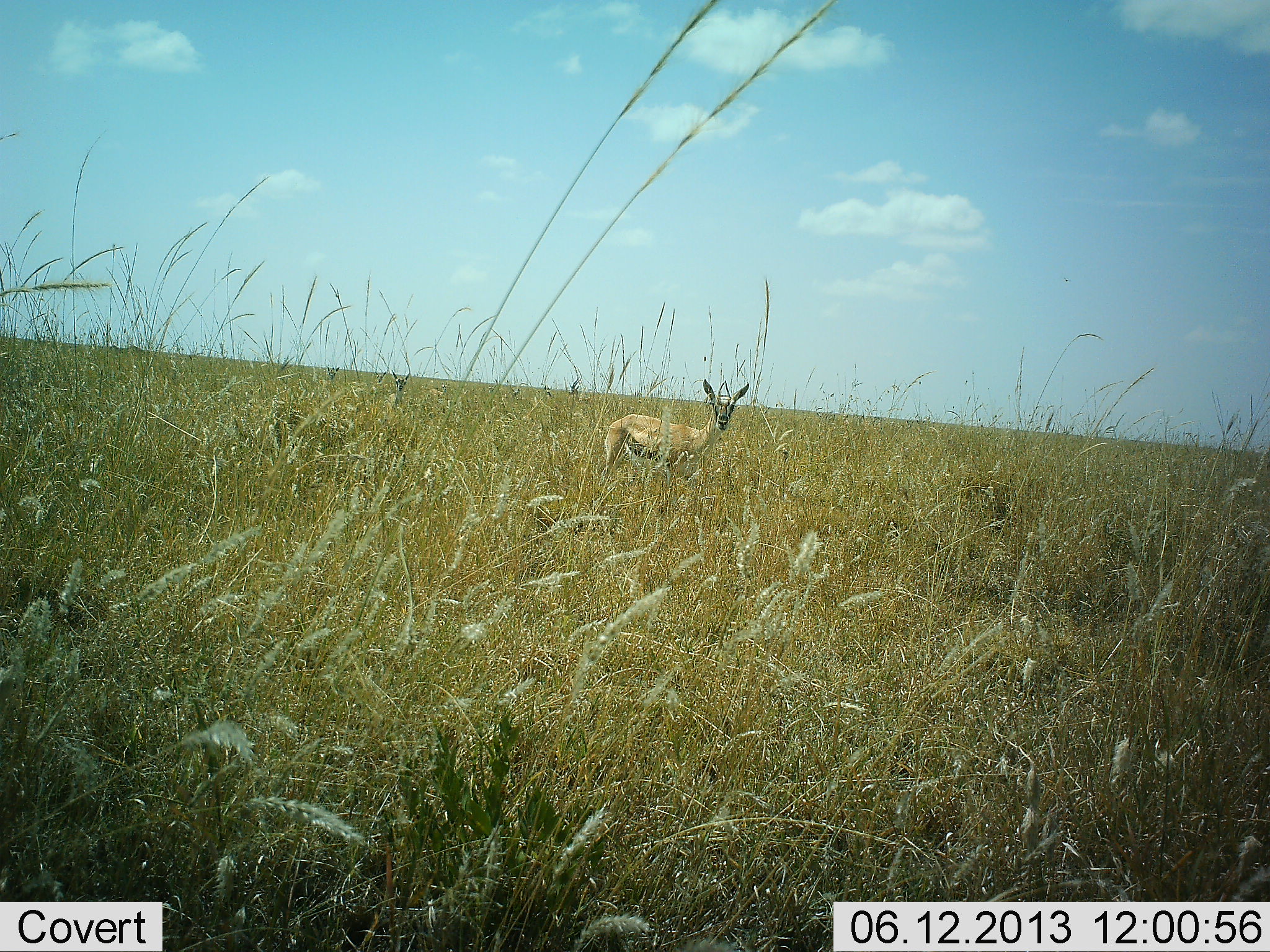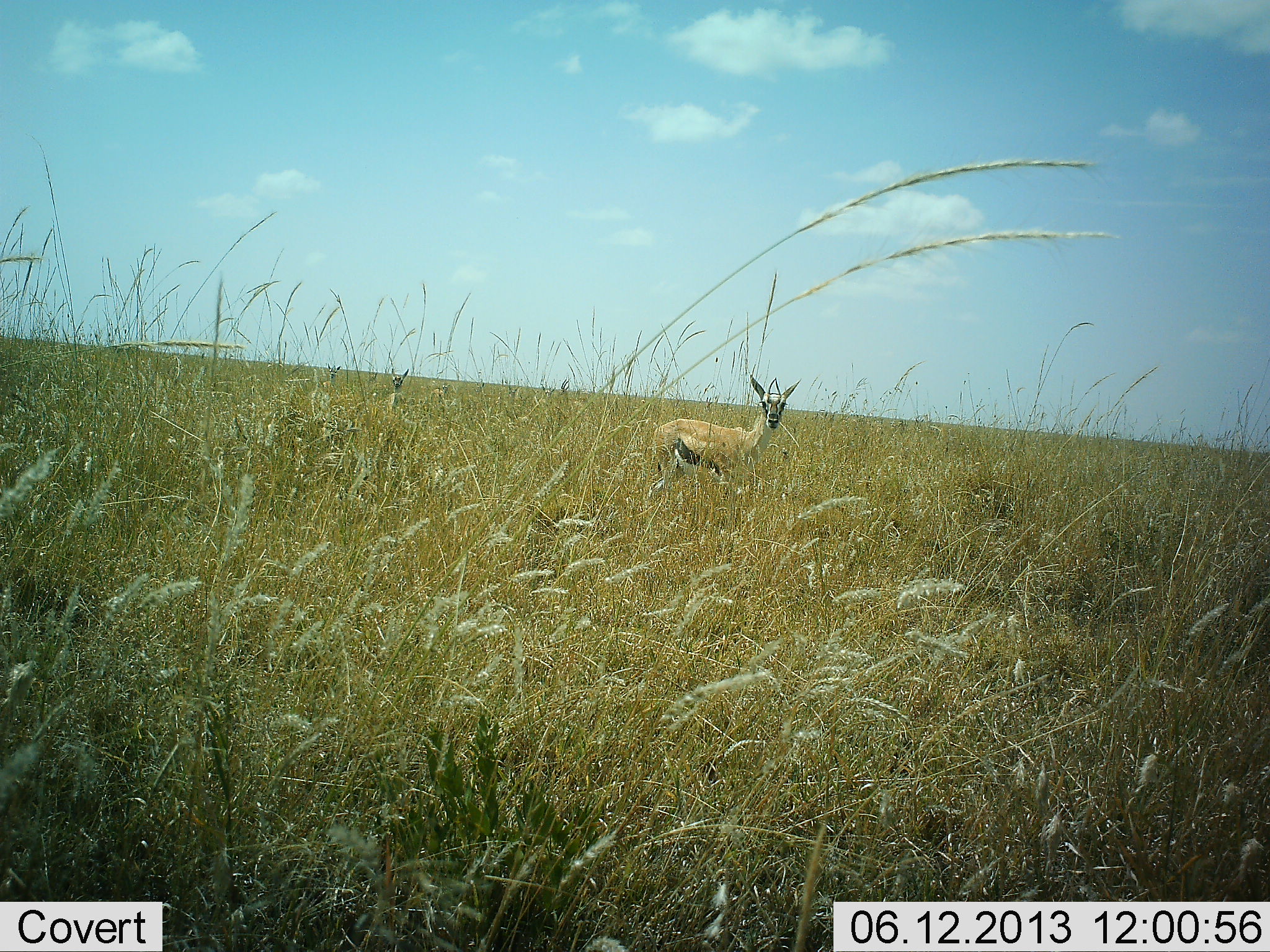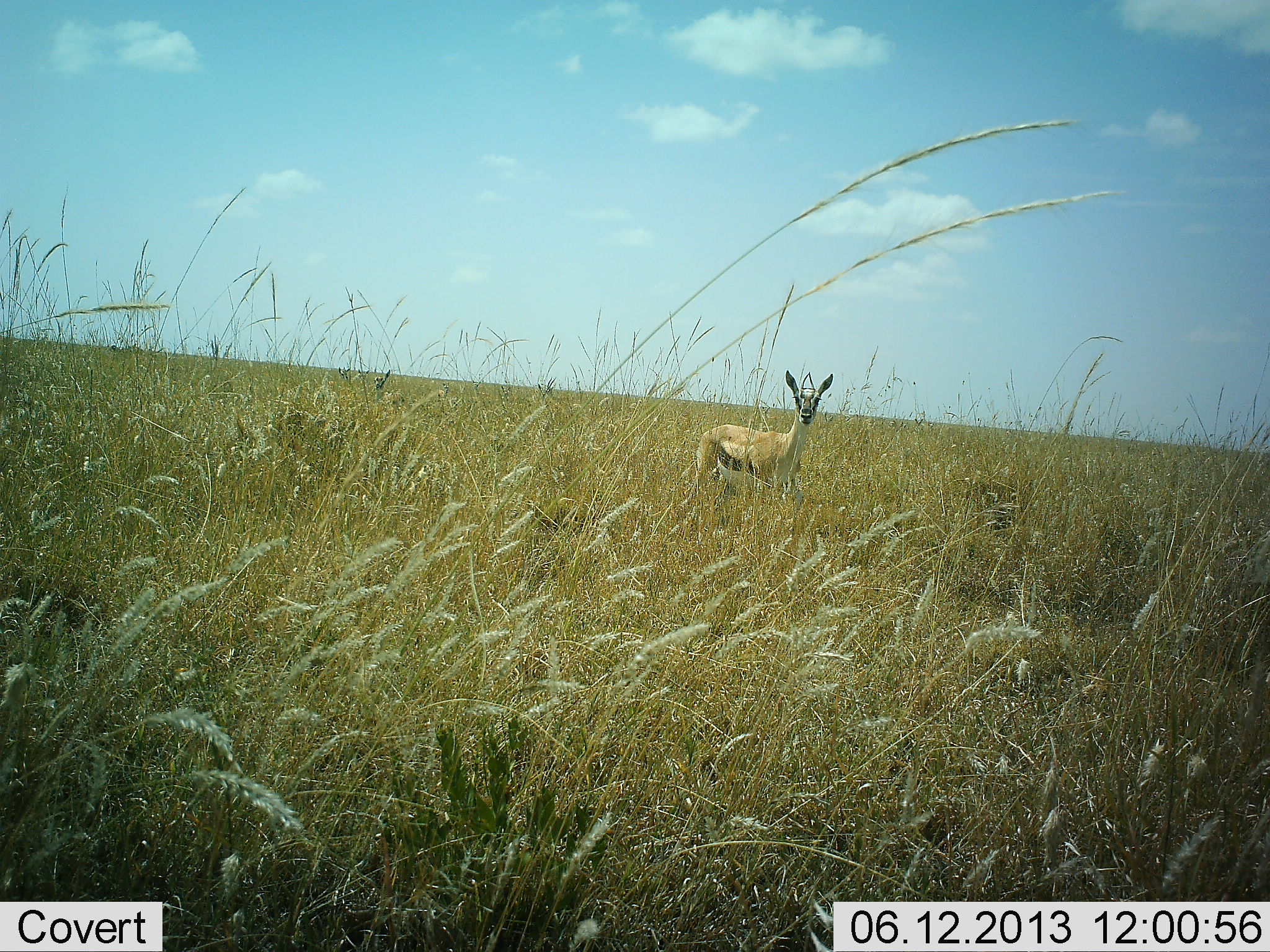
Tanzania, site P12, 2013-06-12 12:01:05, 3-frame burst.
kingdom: Animalia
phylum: Chordata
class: Mammalia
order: Artiodactyla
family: Bovidae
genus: Eudorcas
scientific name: Eudorcas thomsonii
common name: thomson's gazelle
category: gazellethomsons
Gazellethomsons (thomson's gazelle) (Eudorcas thomsonii), count 2. Behavior (volunteer vote fractions): standing 76%, resting 0%, moving 59%, interacting 0%. Young present (vote fraction): 0%. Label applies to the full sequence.